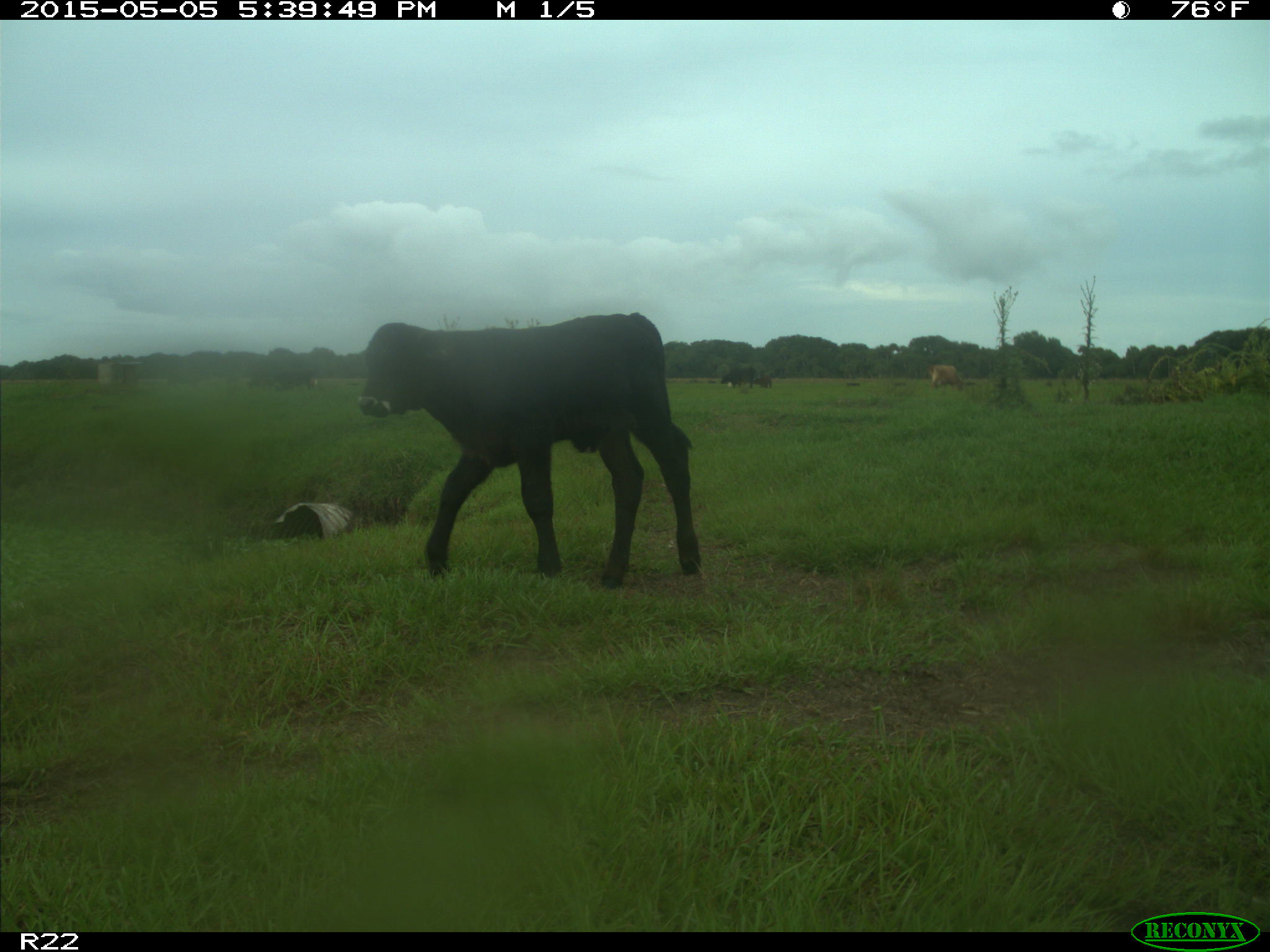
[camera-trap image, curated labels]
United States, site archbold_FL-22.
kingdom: Animalia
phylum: Chordata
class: Mammalia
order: Artiodactyla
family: Bovidae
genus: Bos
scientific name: Bos taurus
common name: domestic cow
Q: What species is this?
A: Bos taurus (domestic cow).